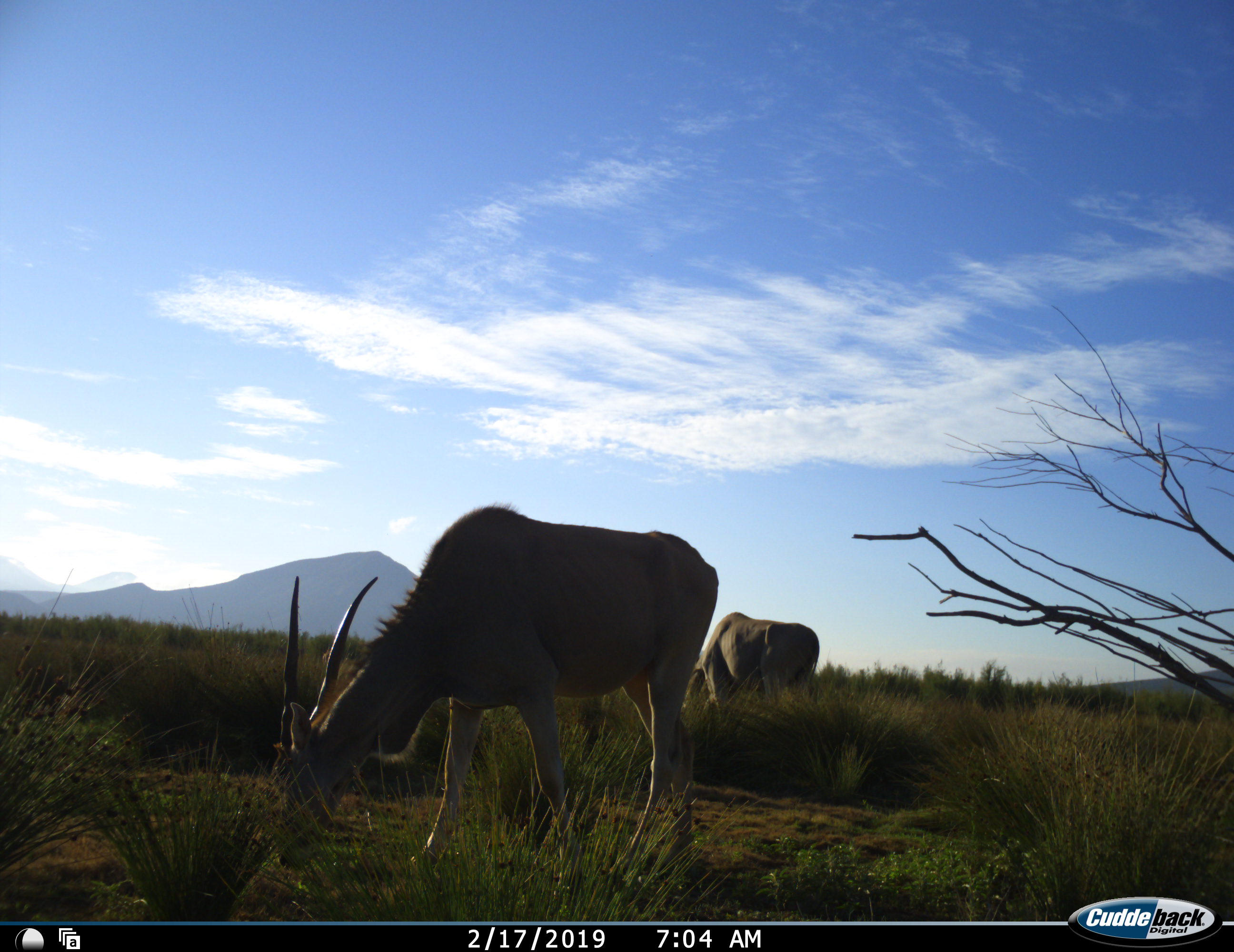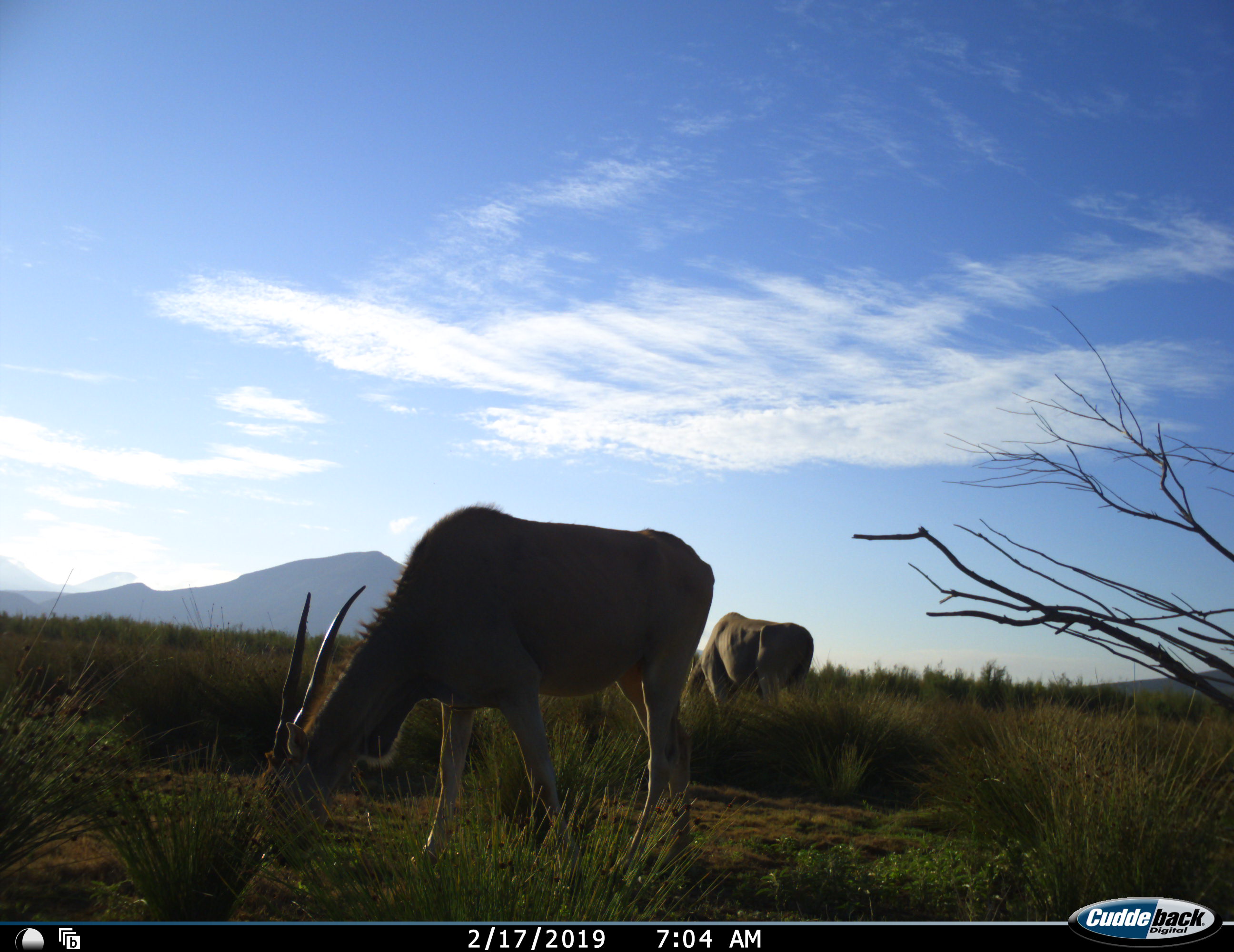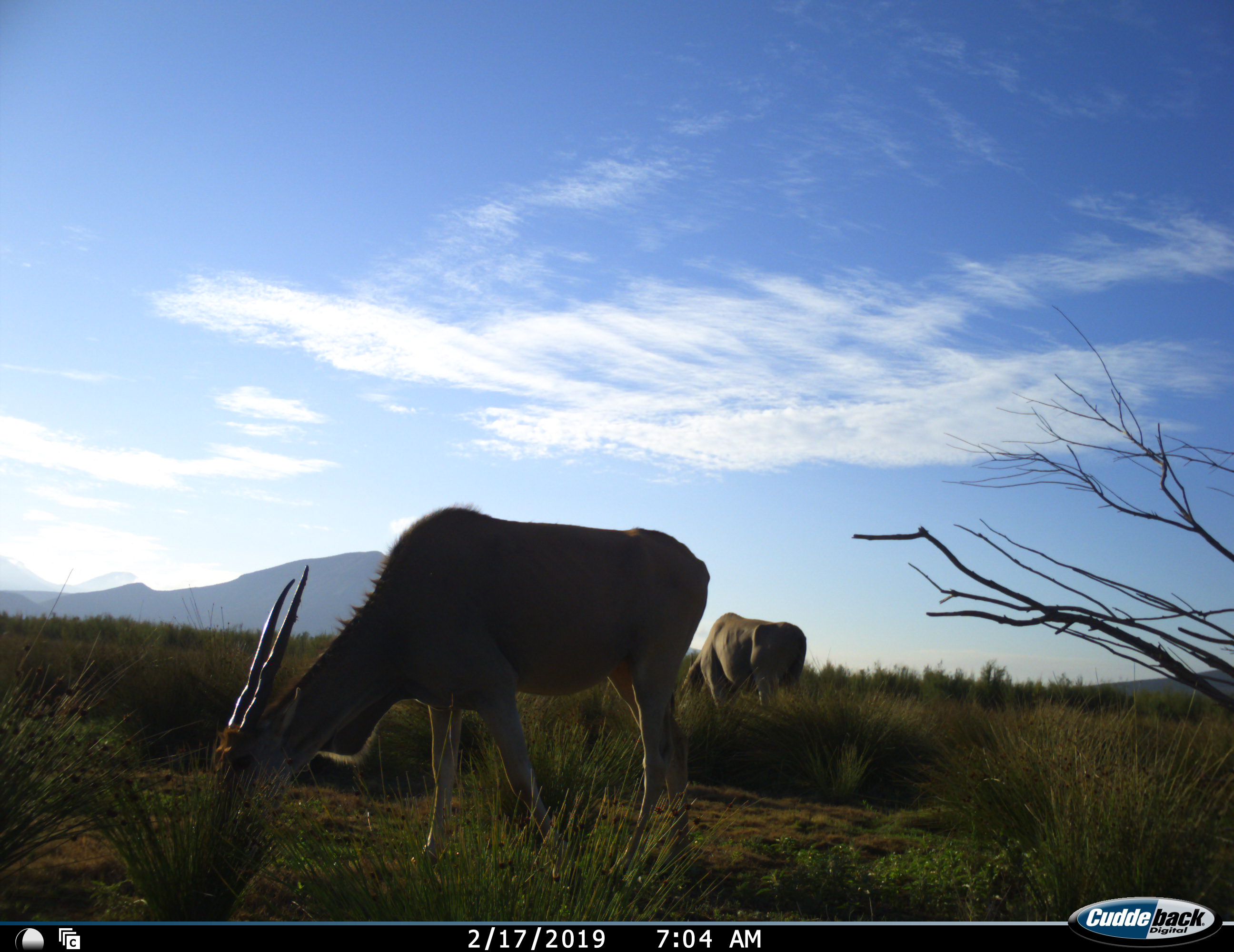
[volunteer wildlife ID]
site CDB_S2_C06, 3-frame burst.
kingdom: Animalia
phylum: Chordata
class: Mammalia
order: Artiodactyla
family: Bovidae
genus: Tragelaphus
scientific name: Tragelaphus oryx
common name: eland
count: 2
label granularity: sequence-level